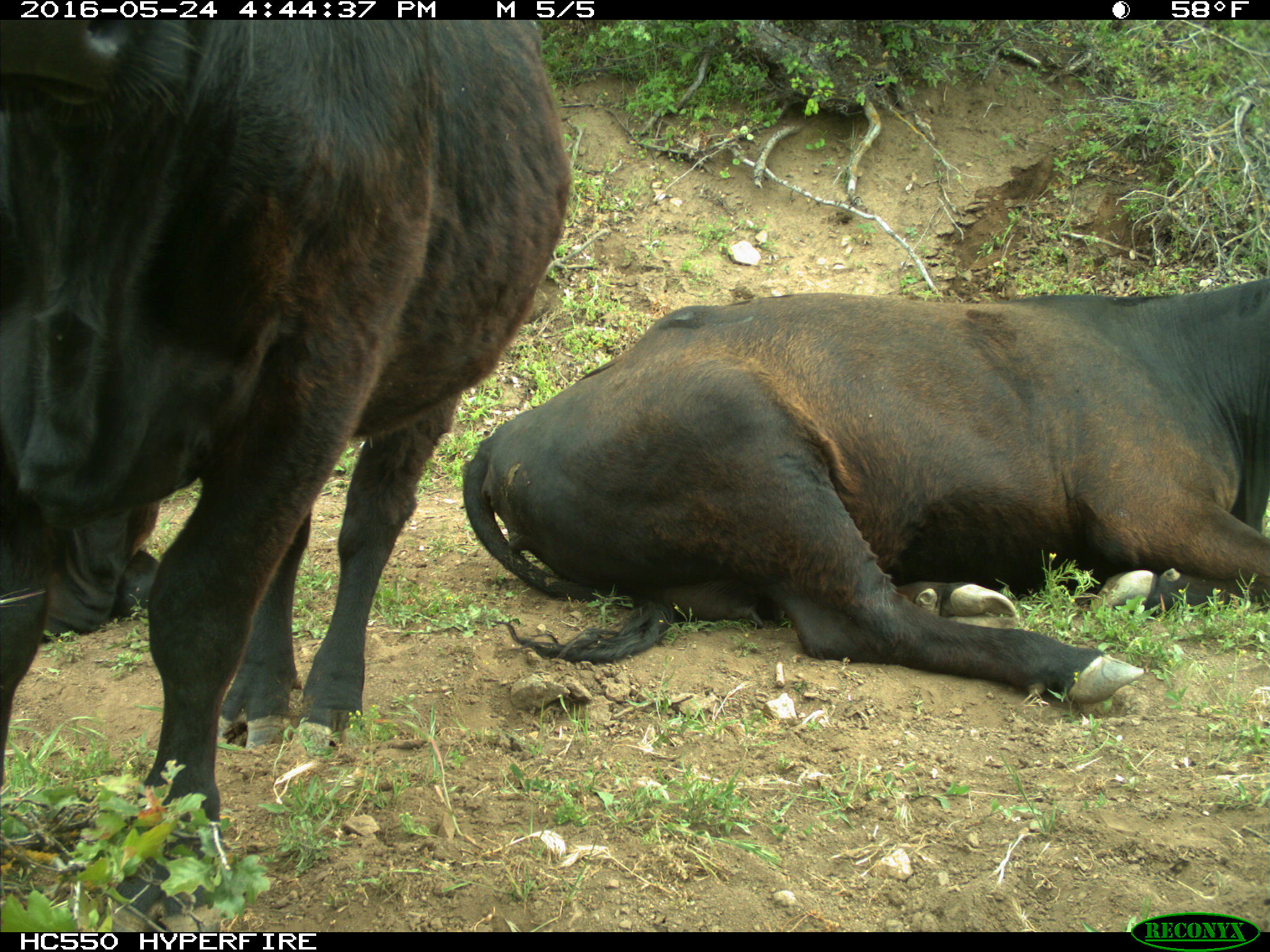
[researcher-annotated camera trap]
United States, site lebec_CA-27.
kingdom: Animalia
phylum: Chordata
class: Mammalia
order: Artiodactyla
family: Bovidae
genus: Bos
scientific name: Bos taurus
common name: domestic cow